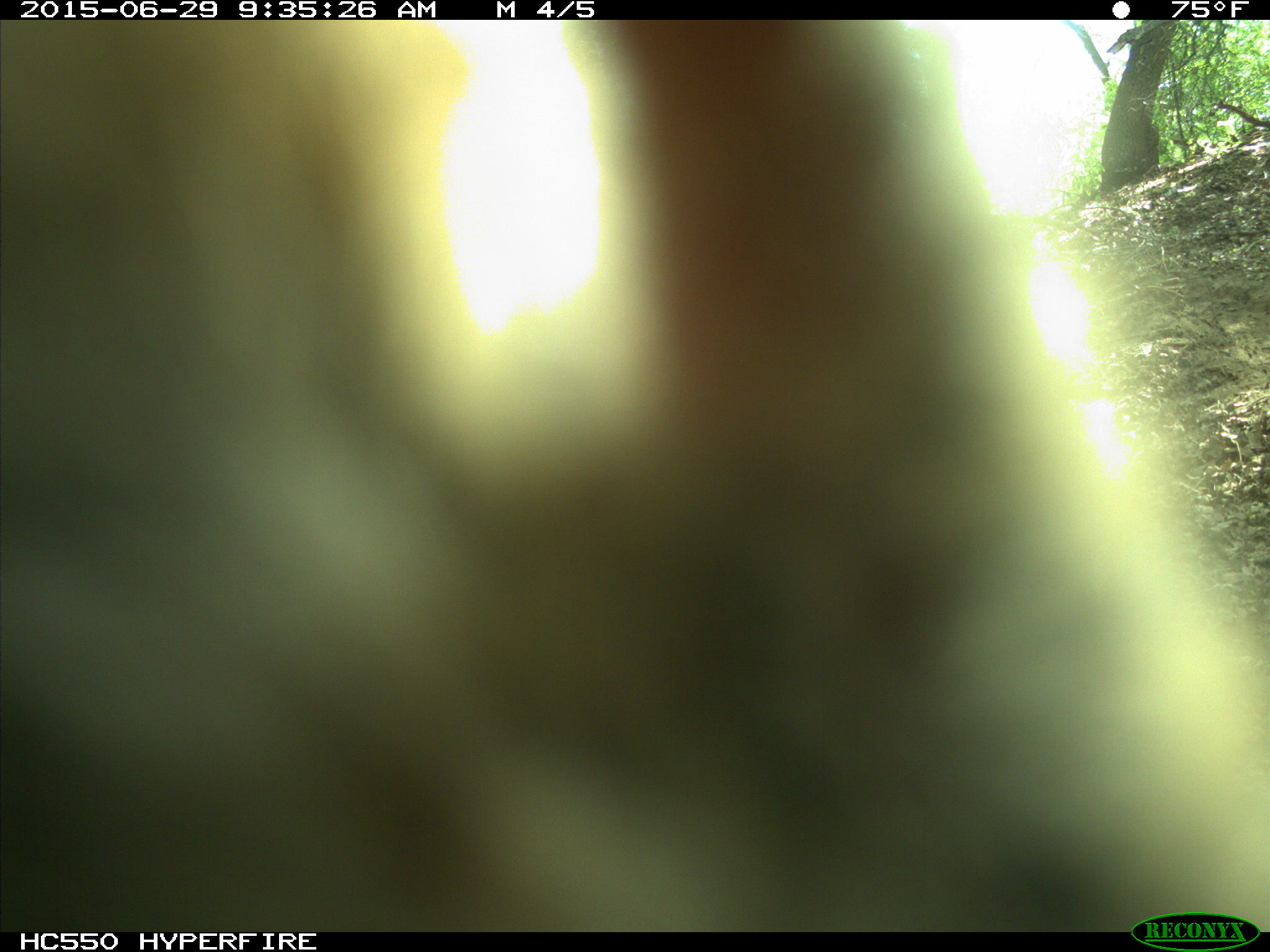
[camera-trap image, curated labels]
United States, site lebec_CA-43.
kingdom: Animalia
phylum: Chordata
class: Mammalia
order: Artiodactyla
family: Bovidae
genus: Bos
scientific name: Bos taurus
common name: domestic cow